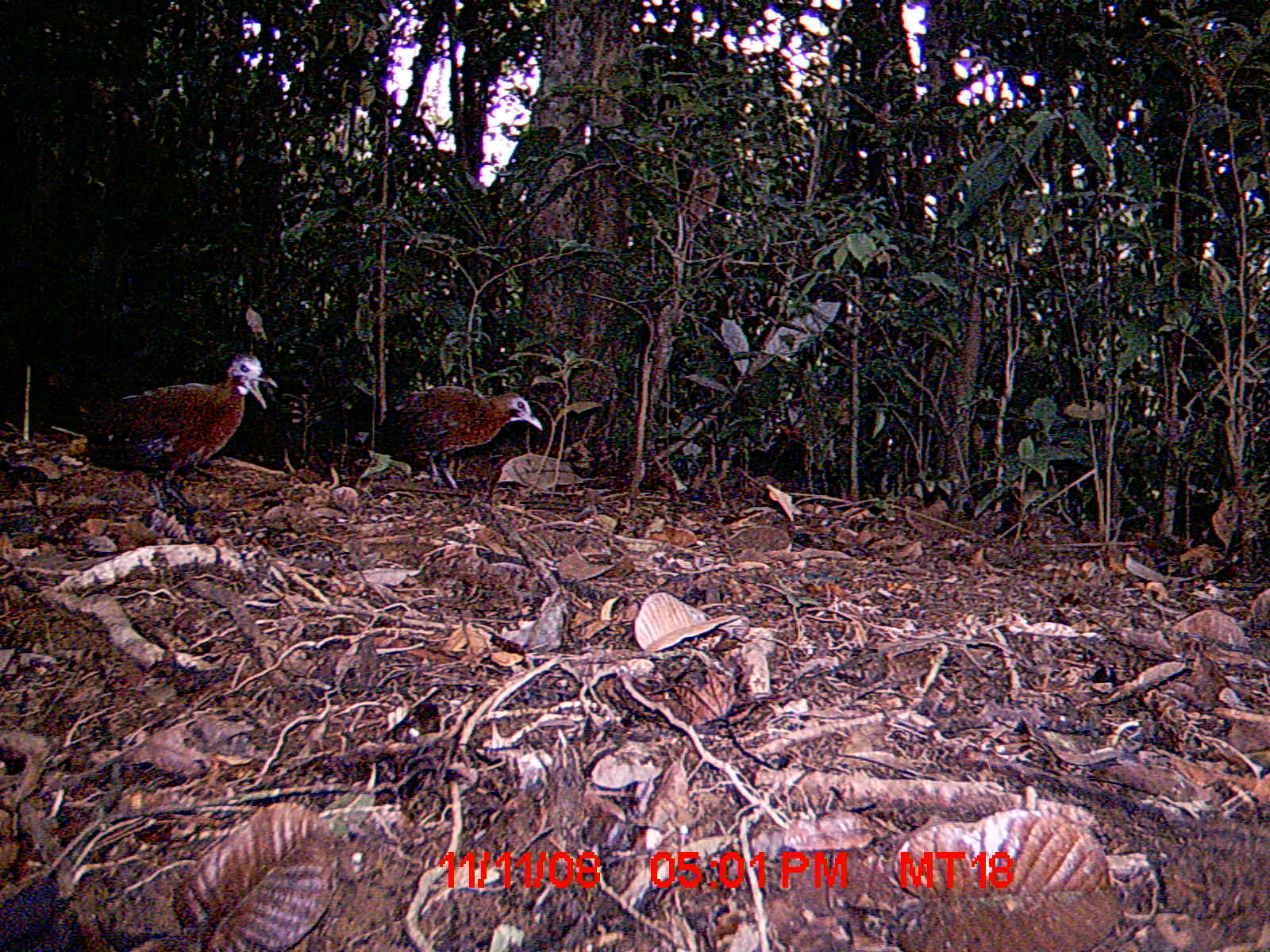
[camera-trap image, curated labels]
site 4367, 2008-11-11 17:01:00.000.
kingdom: Animalia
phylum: Chordata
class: Aves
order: Gruiformes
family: Sarothruridae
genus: Mentocrex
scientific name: Mentocrex kioloides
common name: madagascar wood rail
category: canirallus kioloides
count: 2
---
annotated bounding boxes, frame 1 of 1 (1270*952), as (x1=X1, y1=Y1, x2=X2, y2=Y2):
canirallus kioloides: (x1=80, y1=353, x2=278, y2=511); (x1=375, y1=385, x2=543, y2=489)